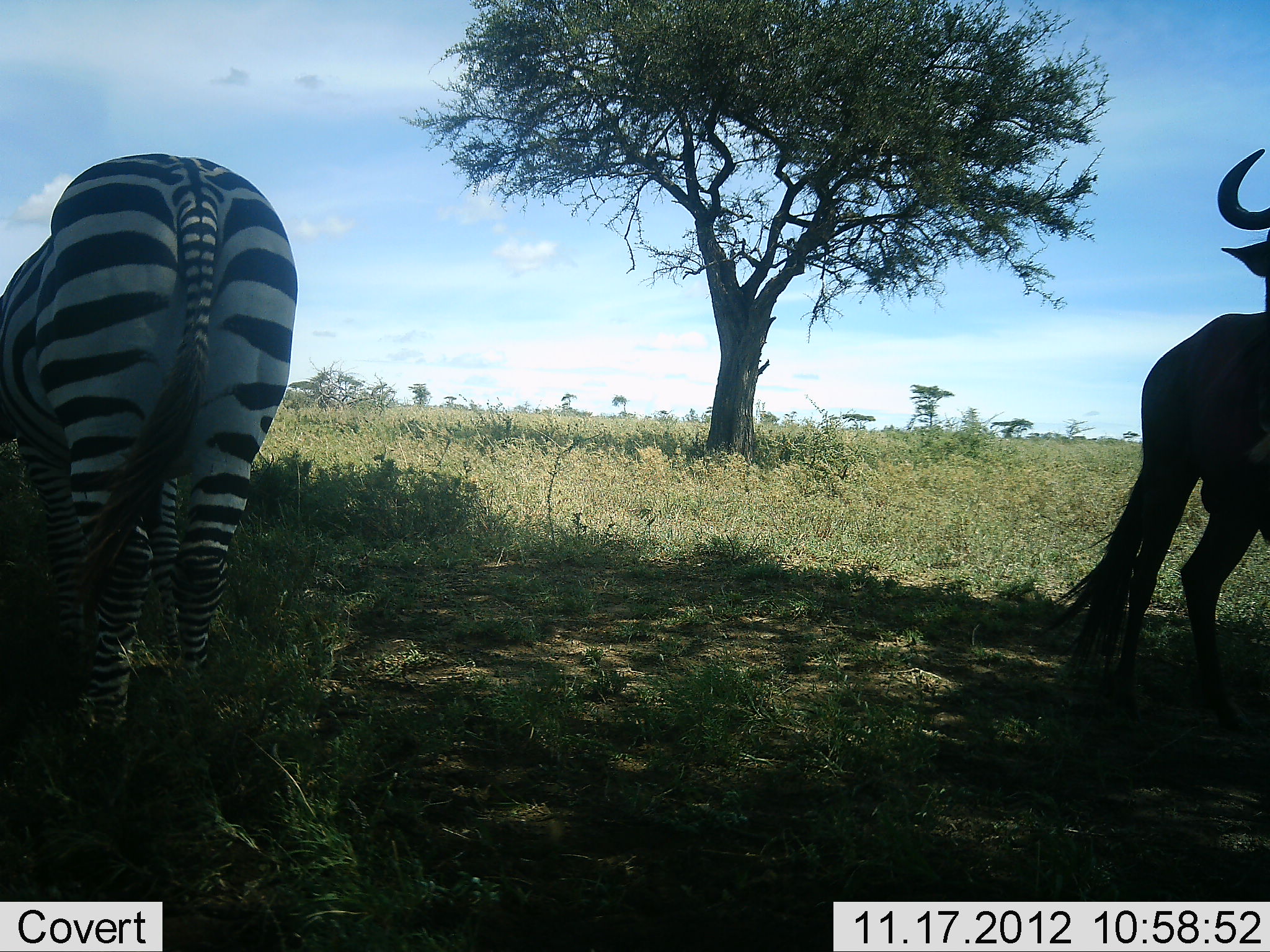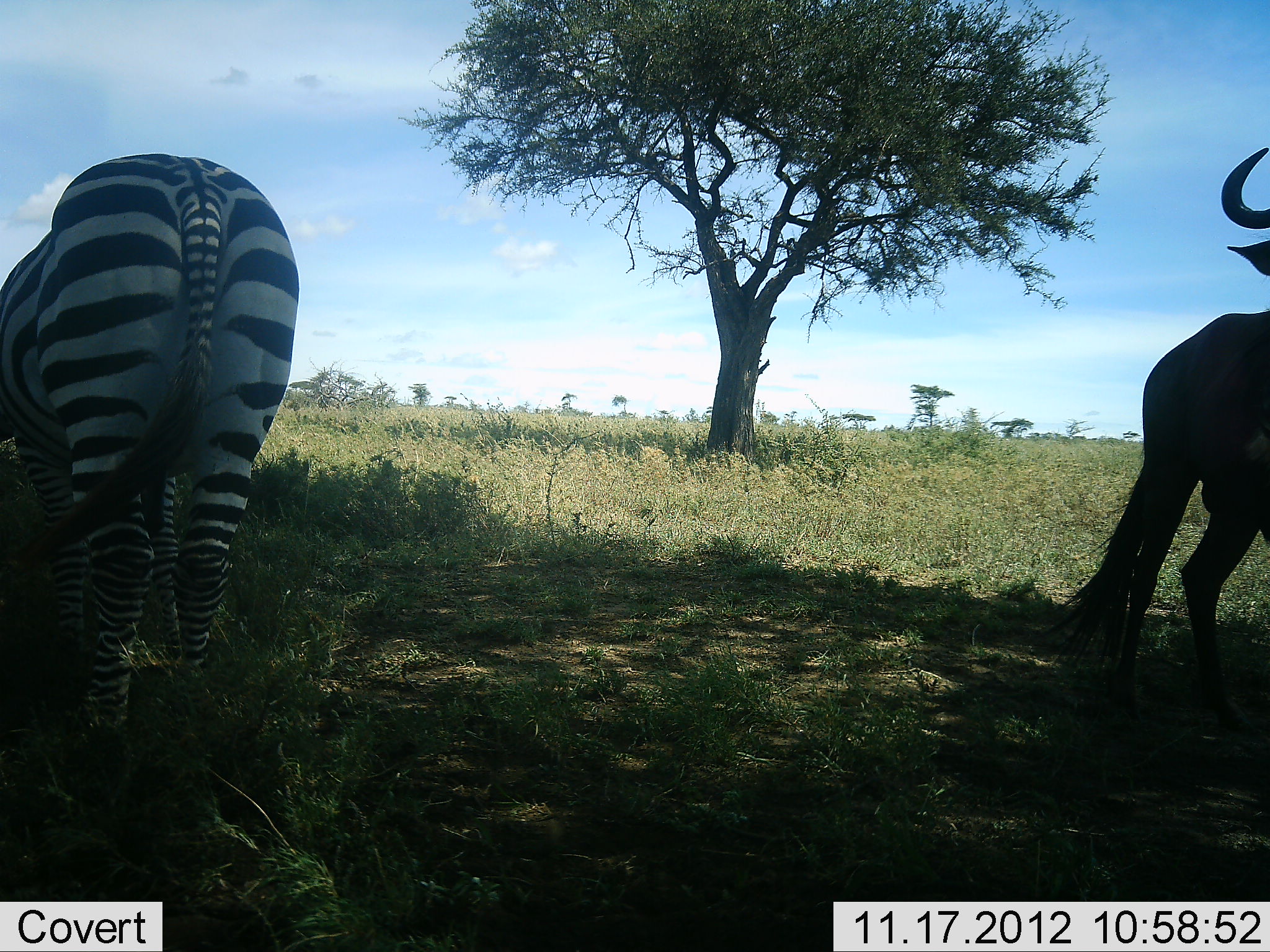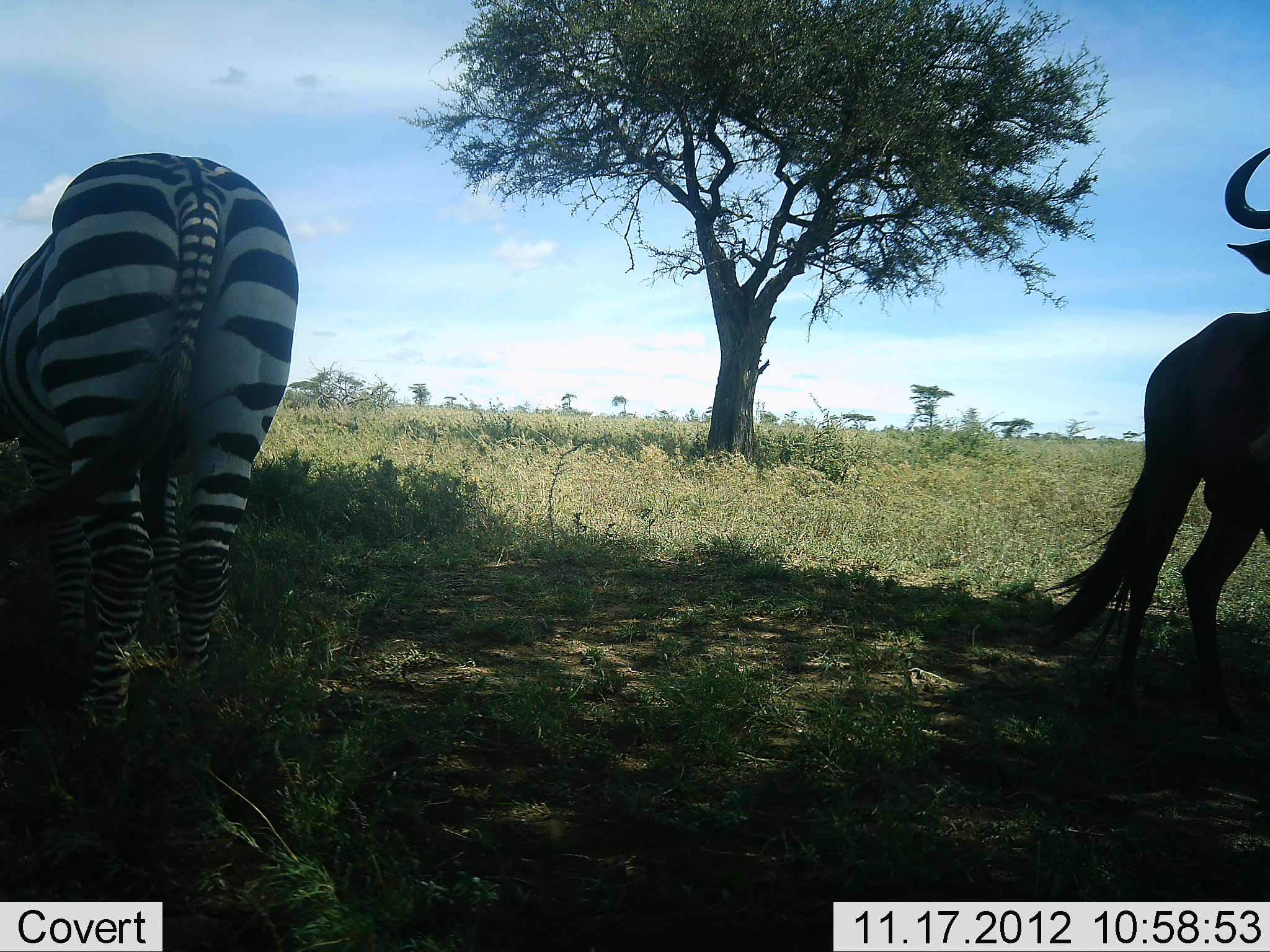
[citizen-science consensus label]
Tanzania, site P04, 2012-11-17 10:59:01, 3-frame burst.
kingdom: Animalia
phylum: Chordata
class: Mammalia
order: Artiodactyla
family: Bovidae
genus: Connochaetes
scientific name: Connochaetes taurinus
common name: blue wildebeest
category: wildebeest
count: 1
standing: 100%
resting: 0%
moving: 0%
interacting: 0%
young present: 0%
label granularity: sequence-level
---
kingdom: Animalia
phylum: Chordata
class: Mammalia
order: Perissodactyla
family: Equidae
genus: Equus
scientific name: Equus quagga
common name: plains zebra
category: zebra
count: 1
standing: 60%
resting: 0%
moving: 0%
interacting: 0%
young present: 0%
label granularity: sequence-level